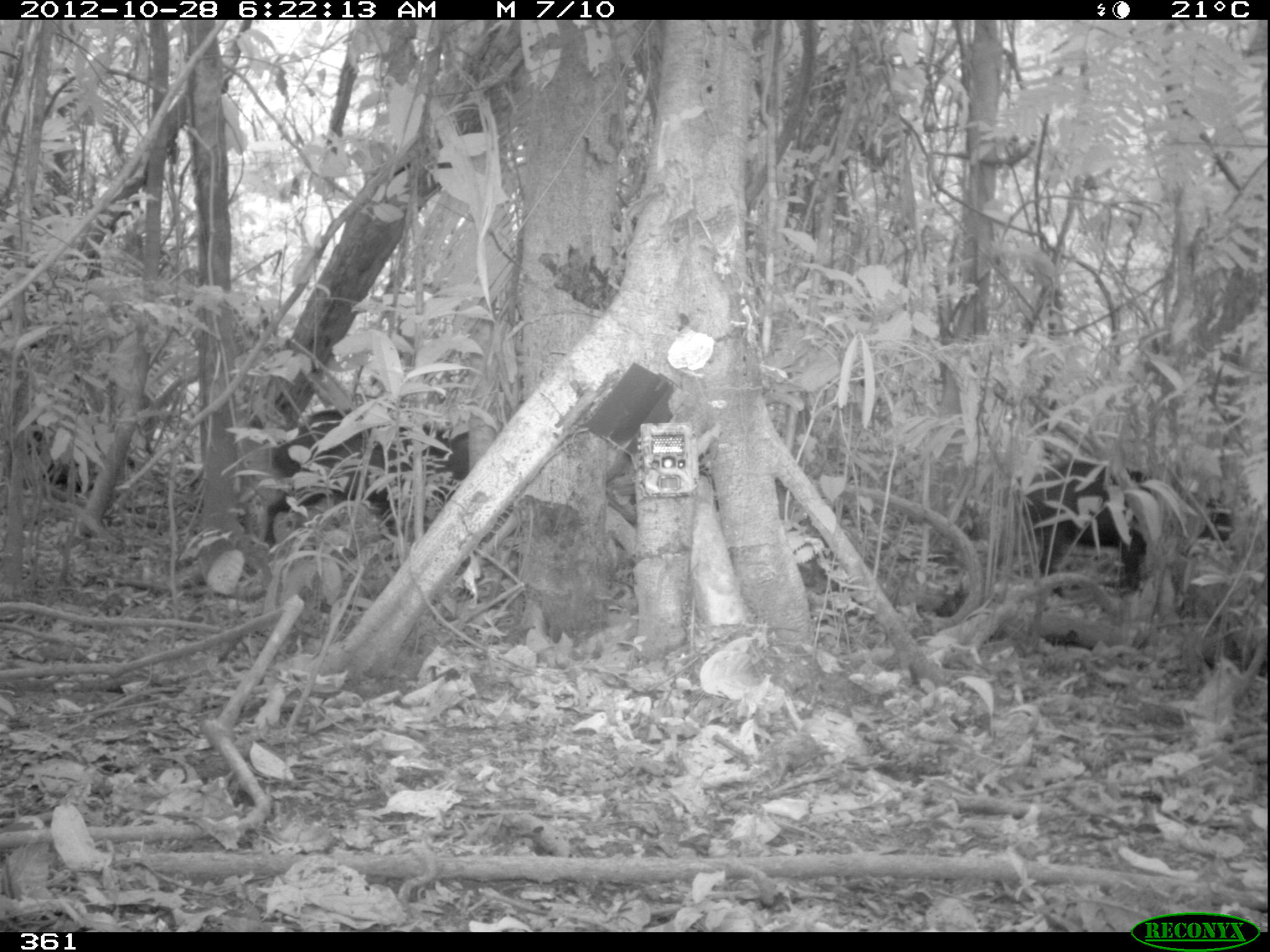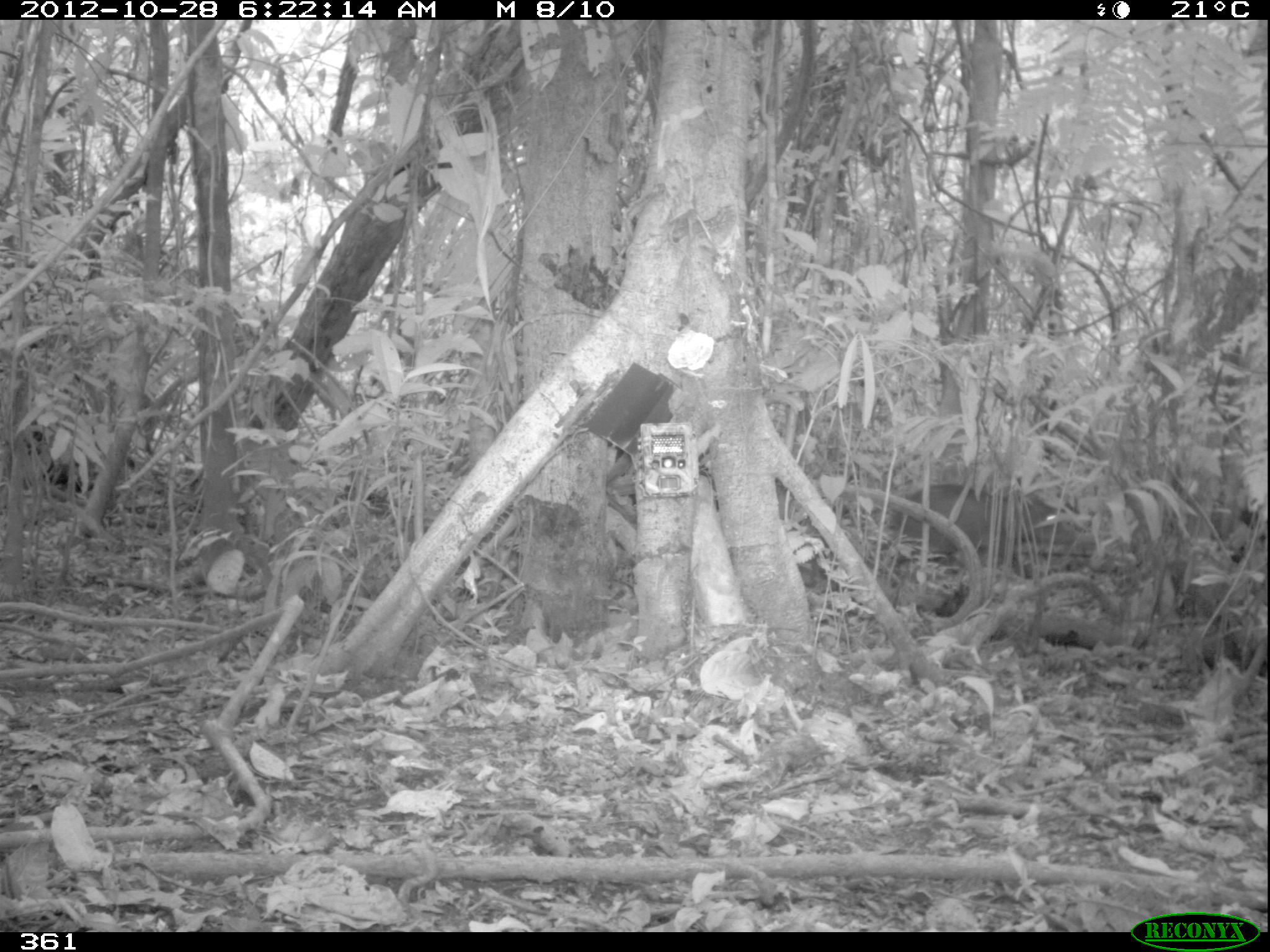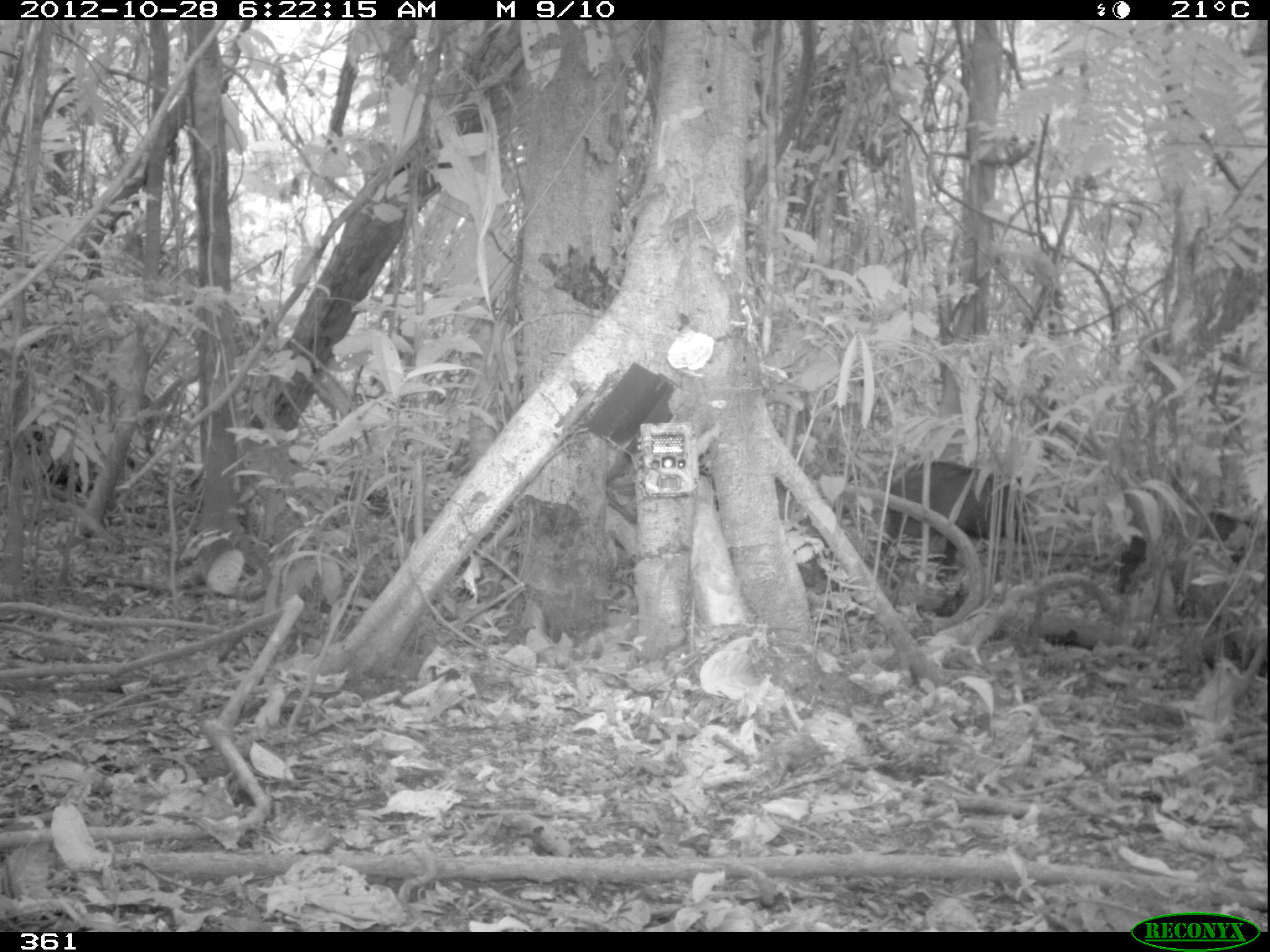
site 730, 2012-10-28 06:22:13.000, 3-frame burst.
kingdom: Animalia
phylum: Chordata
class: Mammalia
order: Artiodactyla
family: Tayassuidae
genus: Tayassu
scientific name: Tayassu pecari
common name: white-lipped peccary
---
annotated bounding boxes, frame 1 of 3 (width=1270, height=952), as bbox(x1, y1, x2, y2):
tayassu pecari: bbox(1018, 461, 1236, 599); bbox(262, 408, 467, 551)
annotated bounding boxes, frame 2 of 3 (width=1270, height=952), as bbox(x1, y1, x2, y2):
tayassu pecari: bbox(885, 481, 1094, 605)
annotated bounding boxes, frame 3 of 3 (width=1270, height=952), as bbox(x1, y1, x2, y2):
tayassu pecari: bbox(866, 458, 1024, 617); bbox(1114, 503, 1263, 600)